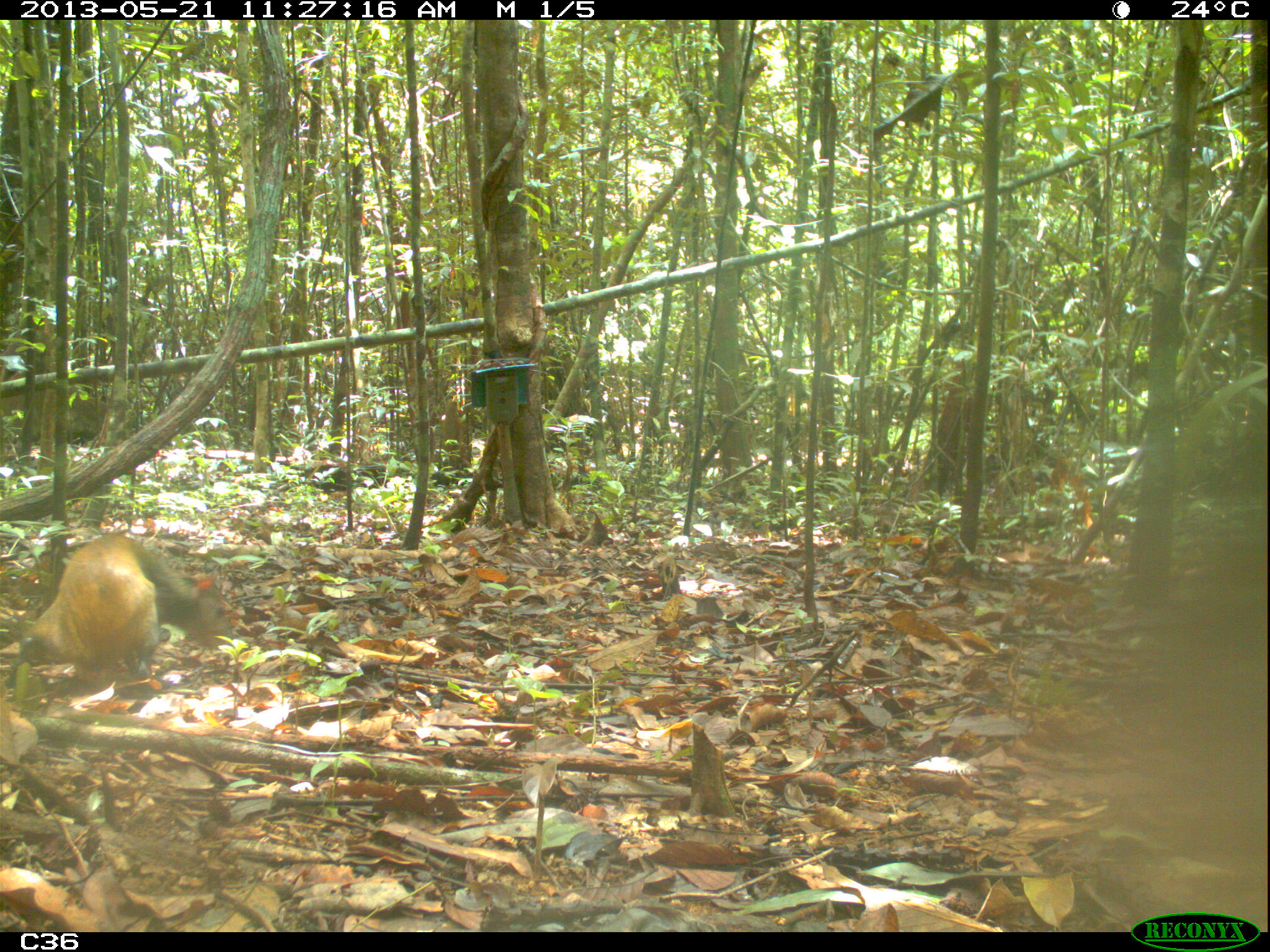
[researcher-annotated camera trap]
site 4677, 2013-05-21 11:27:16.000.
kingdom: Animalia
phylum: Chordata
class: Mammalia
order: Rodentia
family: Dasyproctidae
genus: Dasyprocta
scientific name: Dasyprocta leporina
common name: red-rumped agouti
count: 1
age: adult